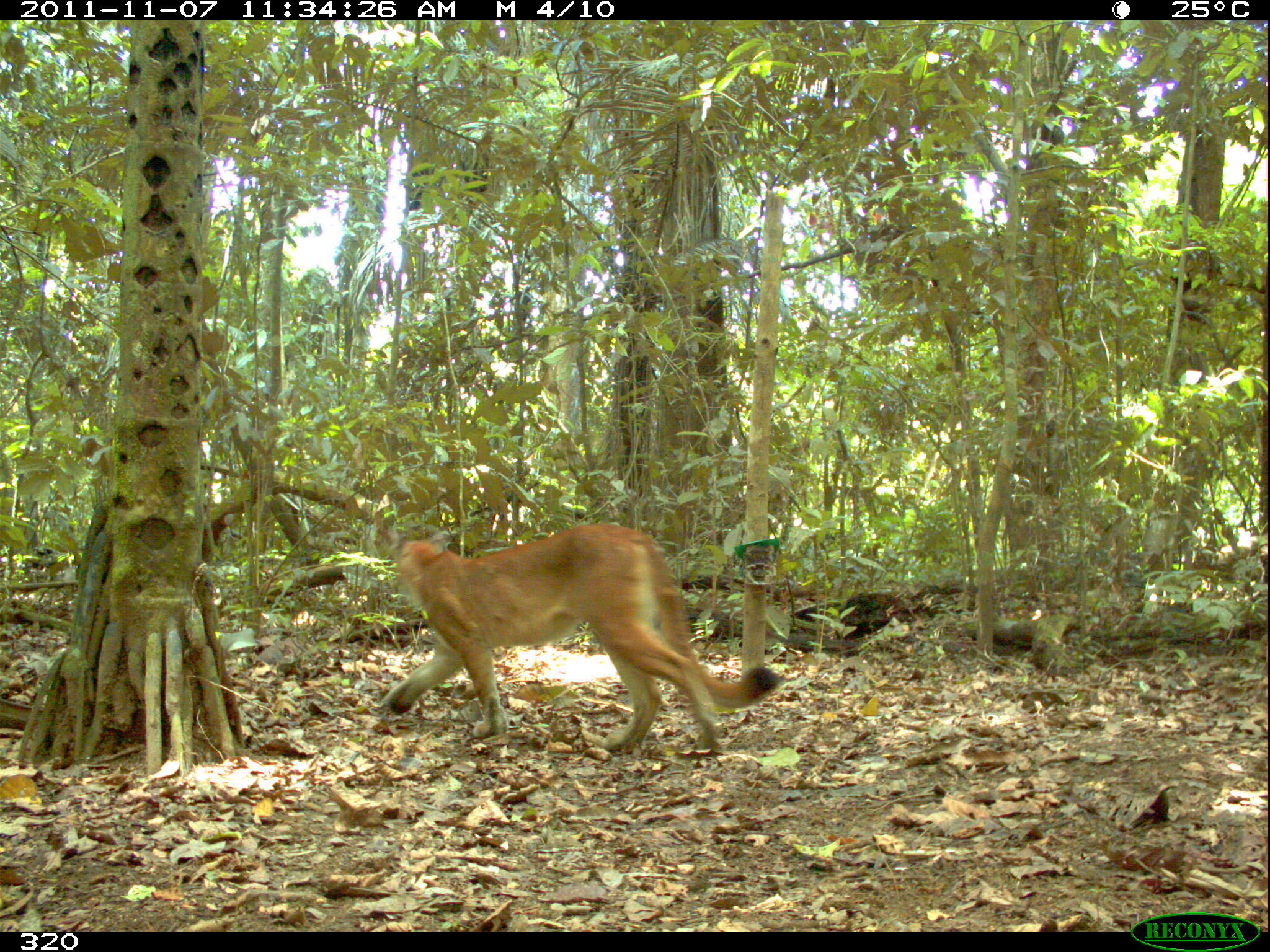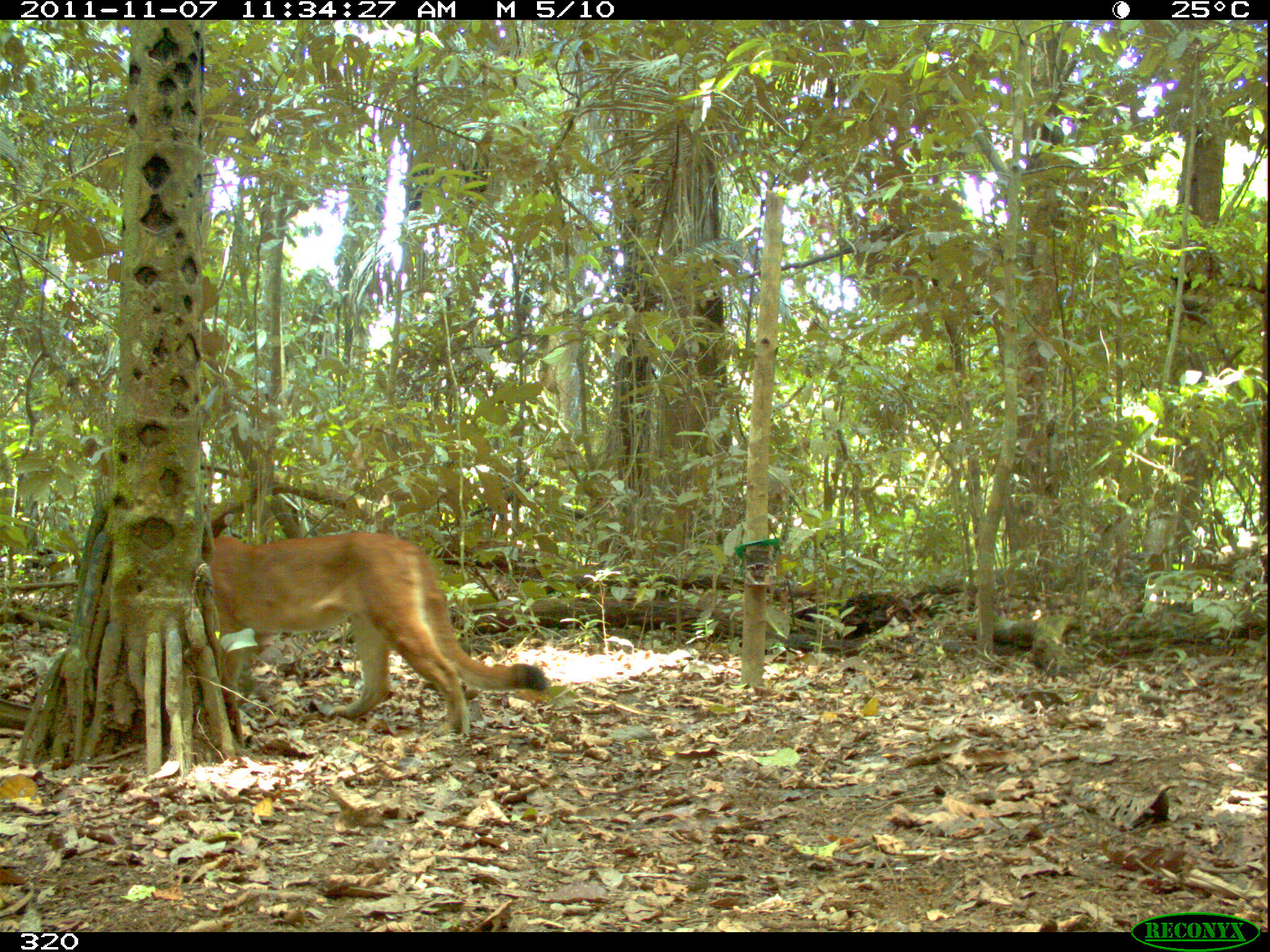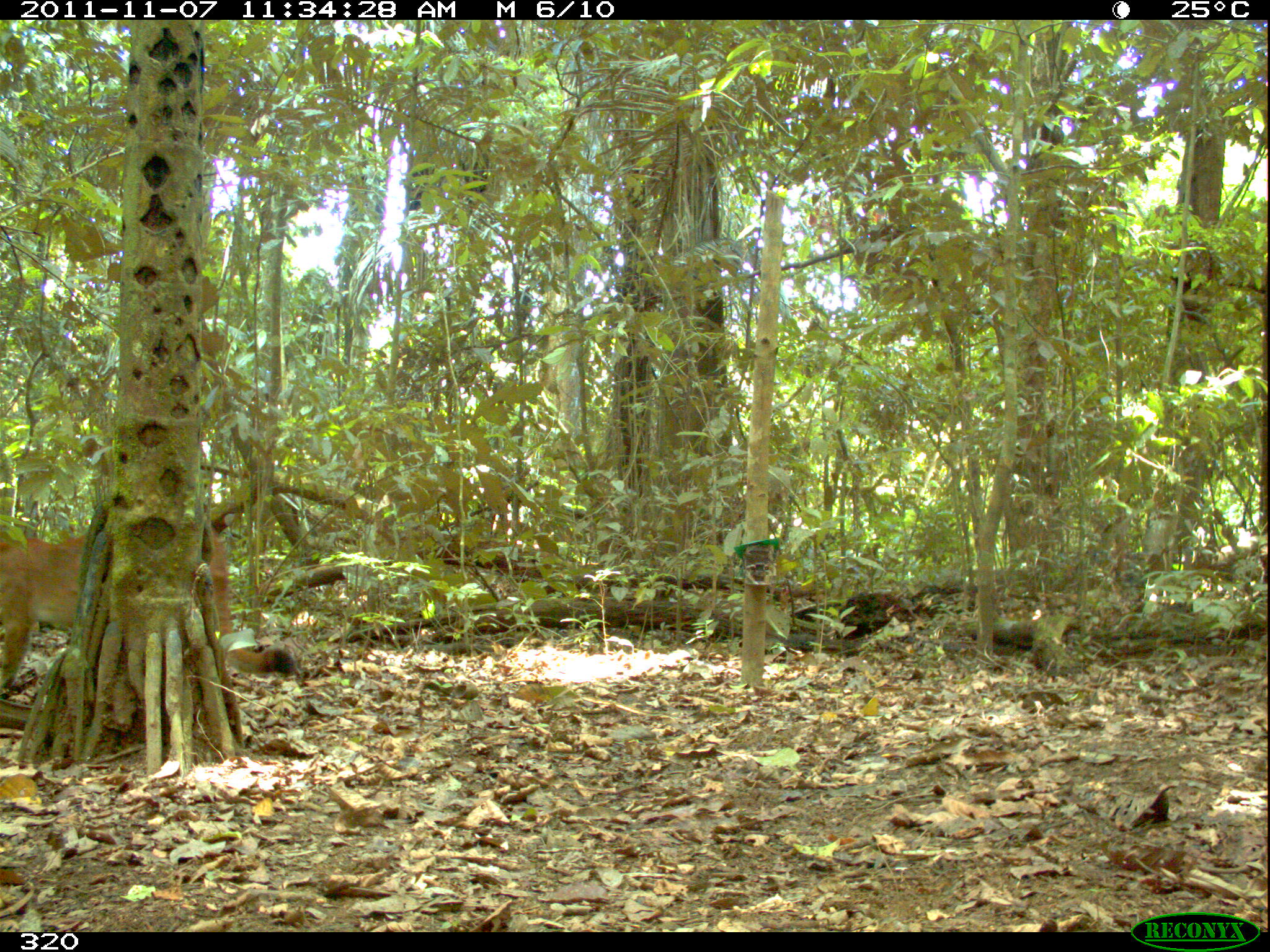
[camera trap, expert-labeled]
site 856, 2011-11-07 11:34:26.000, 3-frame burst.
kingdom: Animalia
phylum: Chordata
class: Mammalia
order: Carnivora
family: Felidae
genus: Puma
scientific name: Puma concolor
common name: mountain lion